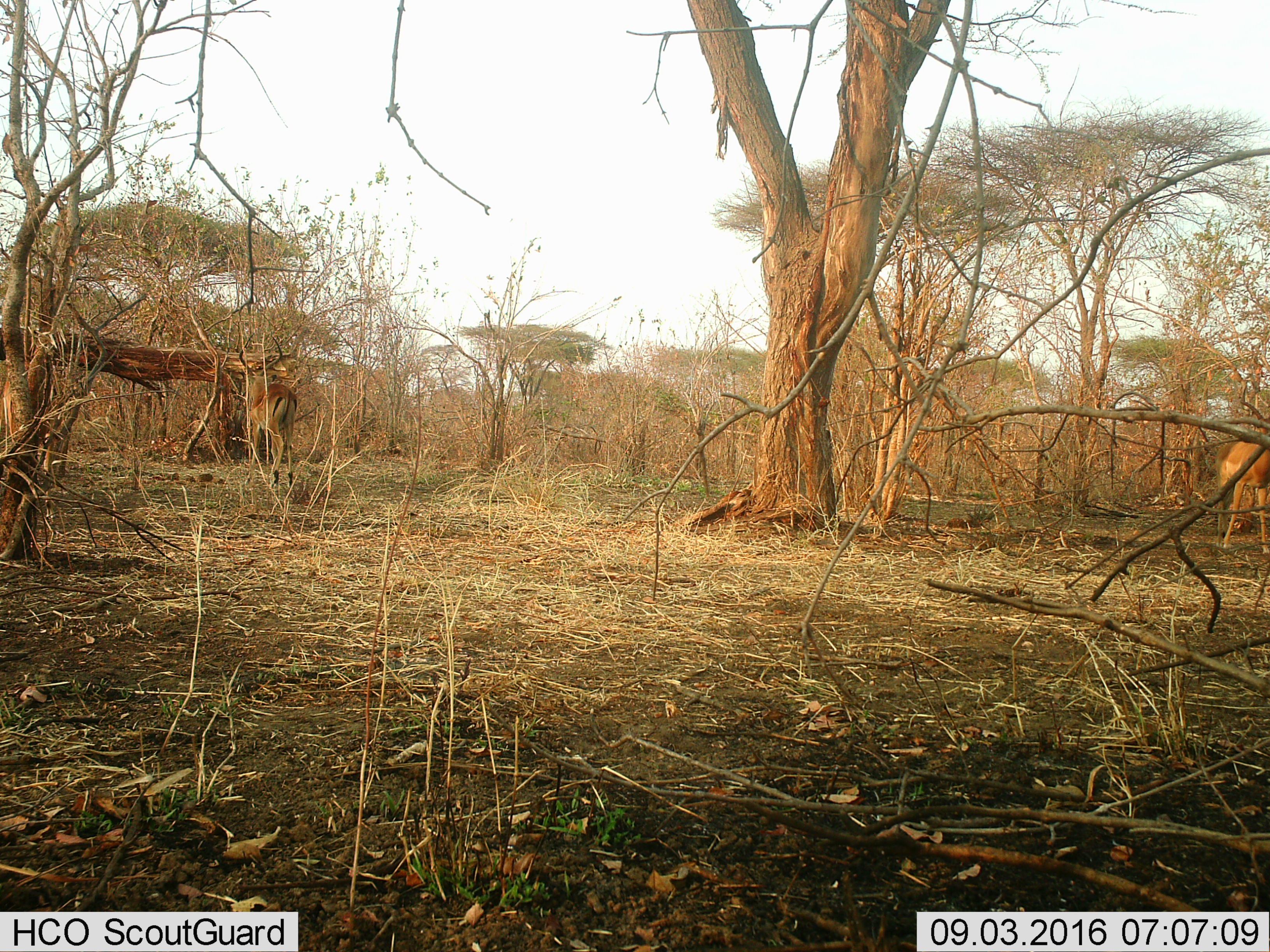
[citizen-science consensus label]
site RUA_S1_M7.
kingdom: Animalia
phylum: Chordata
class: Mammalia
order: Artiodactyla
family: Bovidae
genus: Aepyceros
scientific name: Aepyceros melampus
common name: impala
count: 2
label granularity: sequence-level